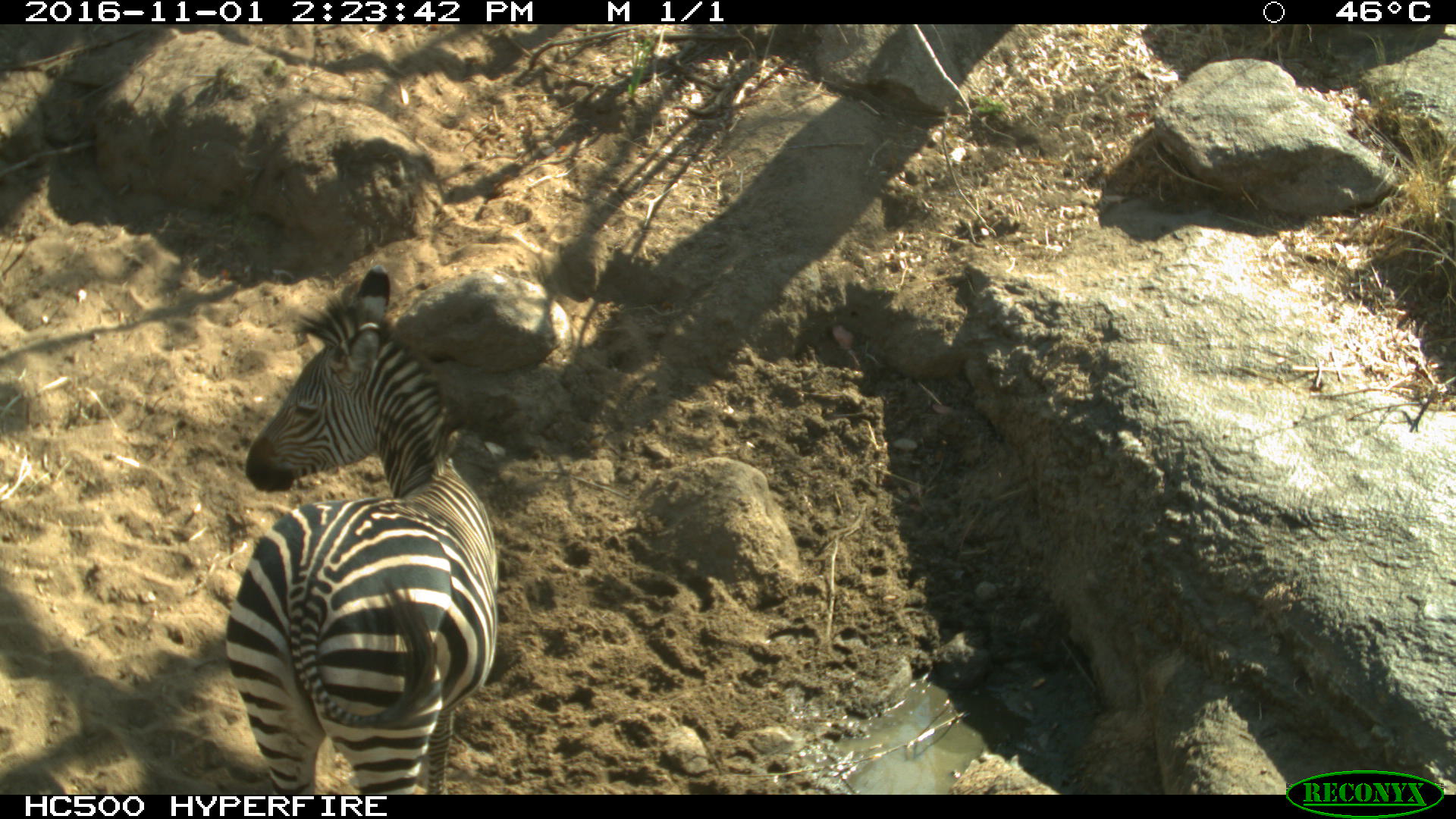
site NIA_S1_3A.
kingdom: Animalia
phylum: Chordata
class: Mammalia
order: Perissodactyla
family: Equidae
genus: Equus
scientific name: Equus quagga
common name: plains zebra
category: zebraplains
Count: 1.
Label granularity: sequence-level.